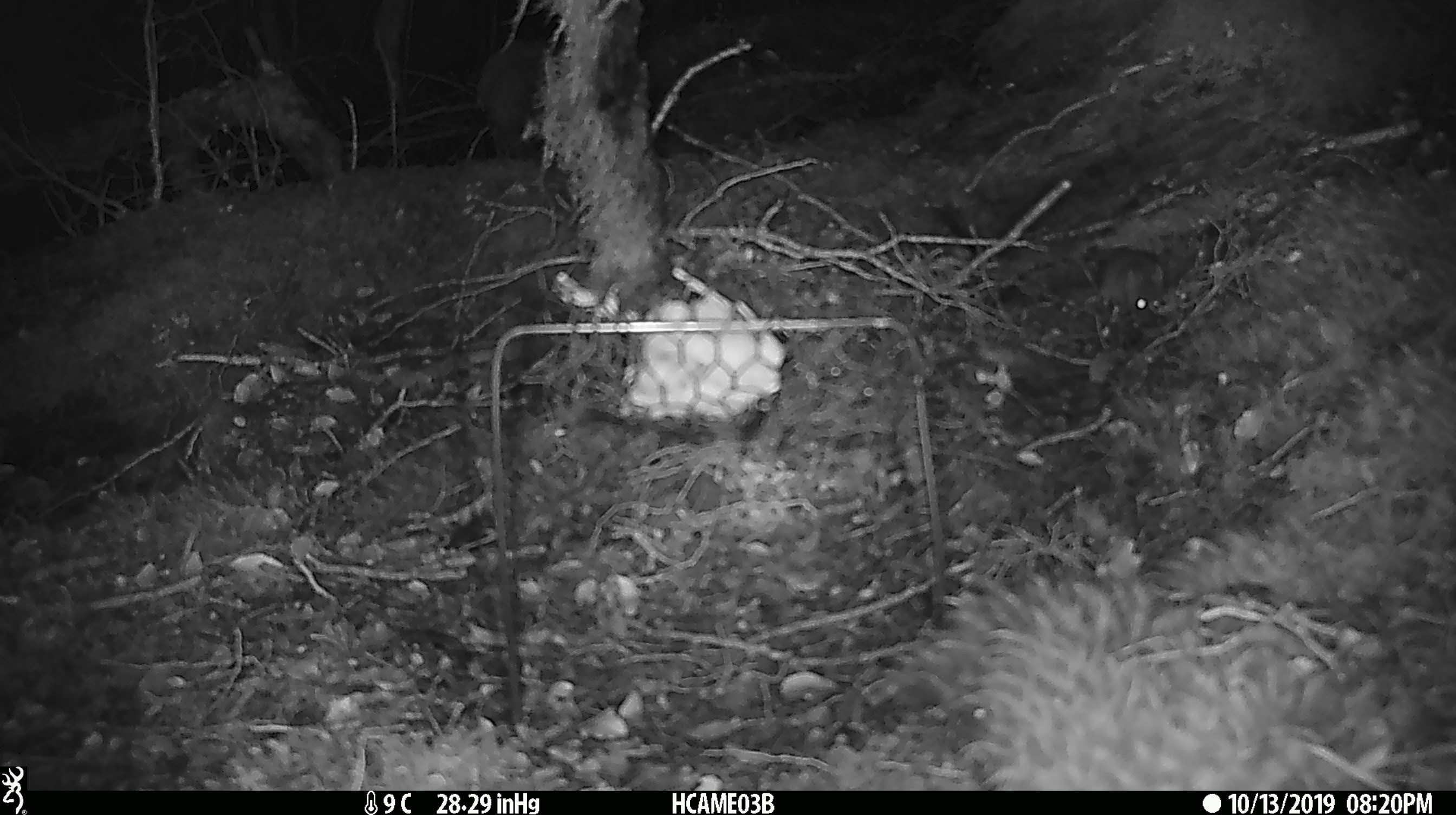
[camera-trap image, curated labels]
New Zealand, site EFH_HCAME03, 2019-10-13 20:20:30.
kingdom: Animalia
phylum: Chordata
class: Mammalia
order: Rodentia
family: Muridae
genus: Mus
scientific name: Mus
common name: mouse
Mouse (Mus).